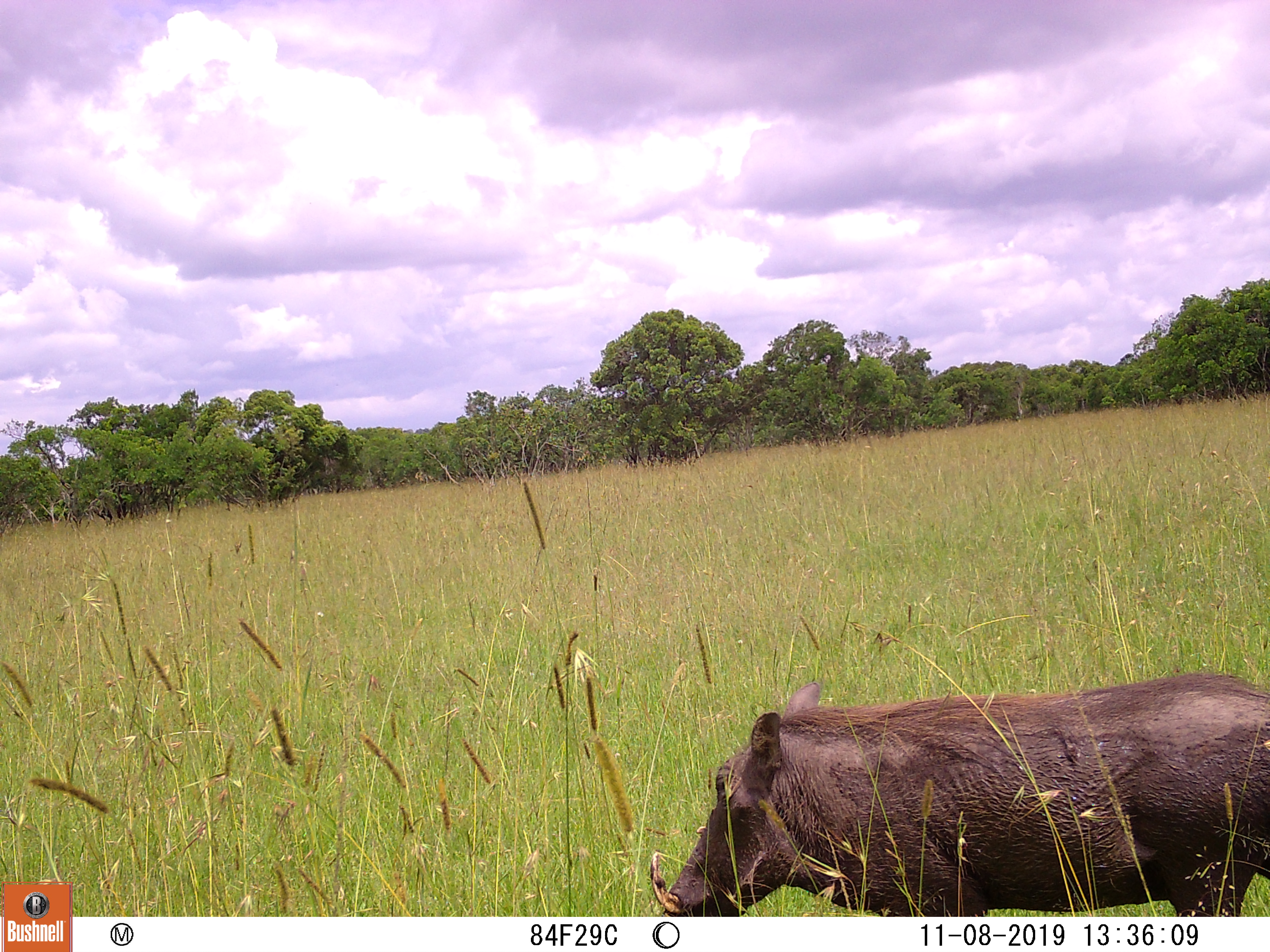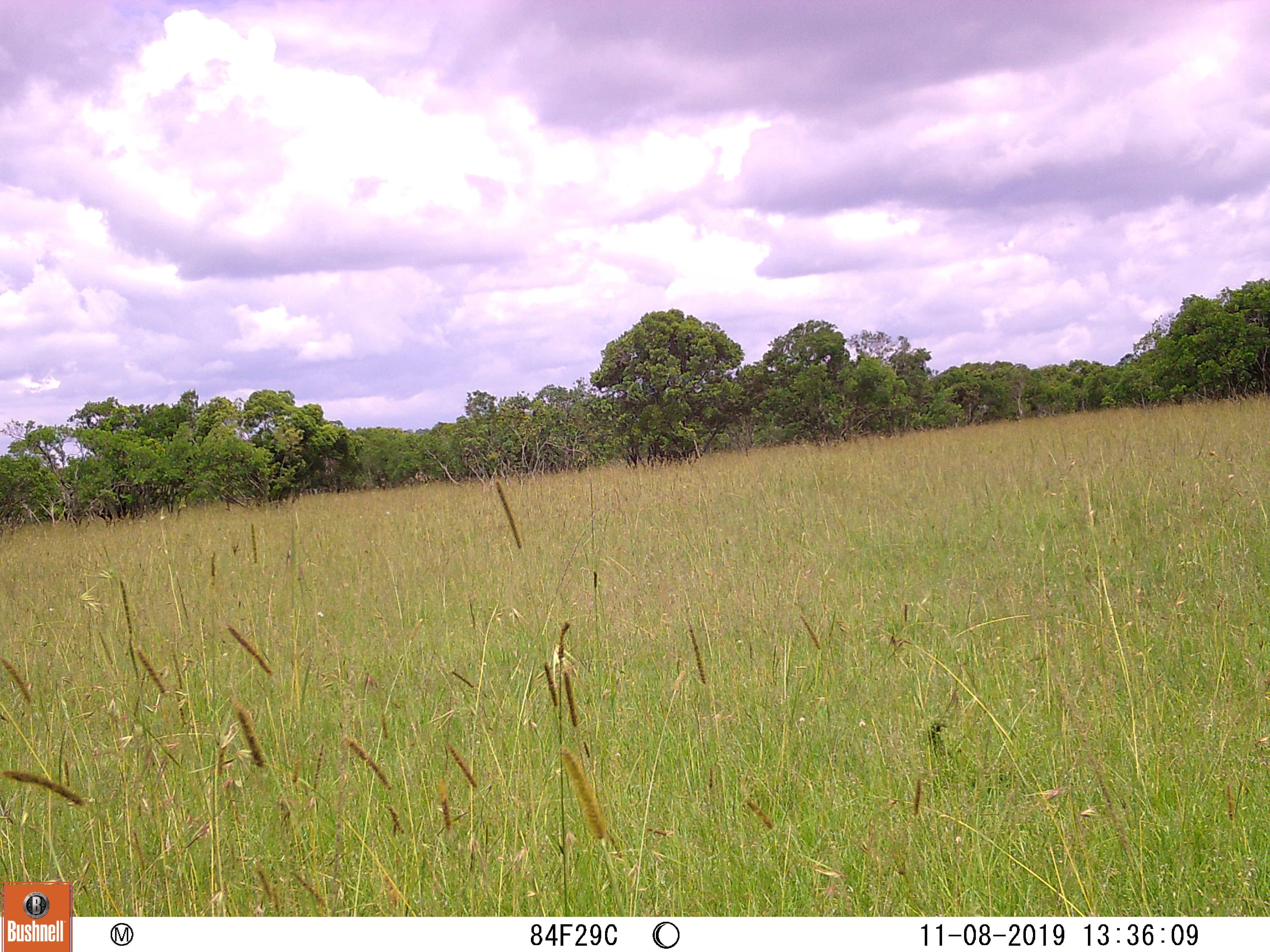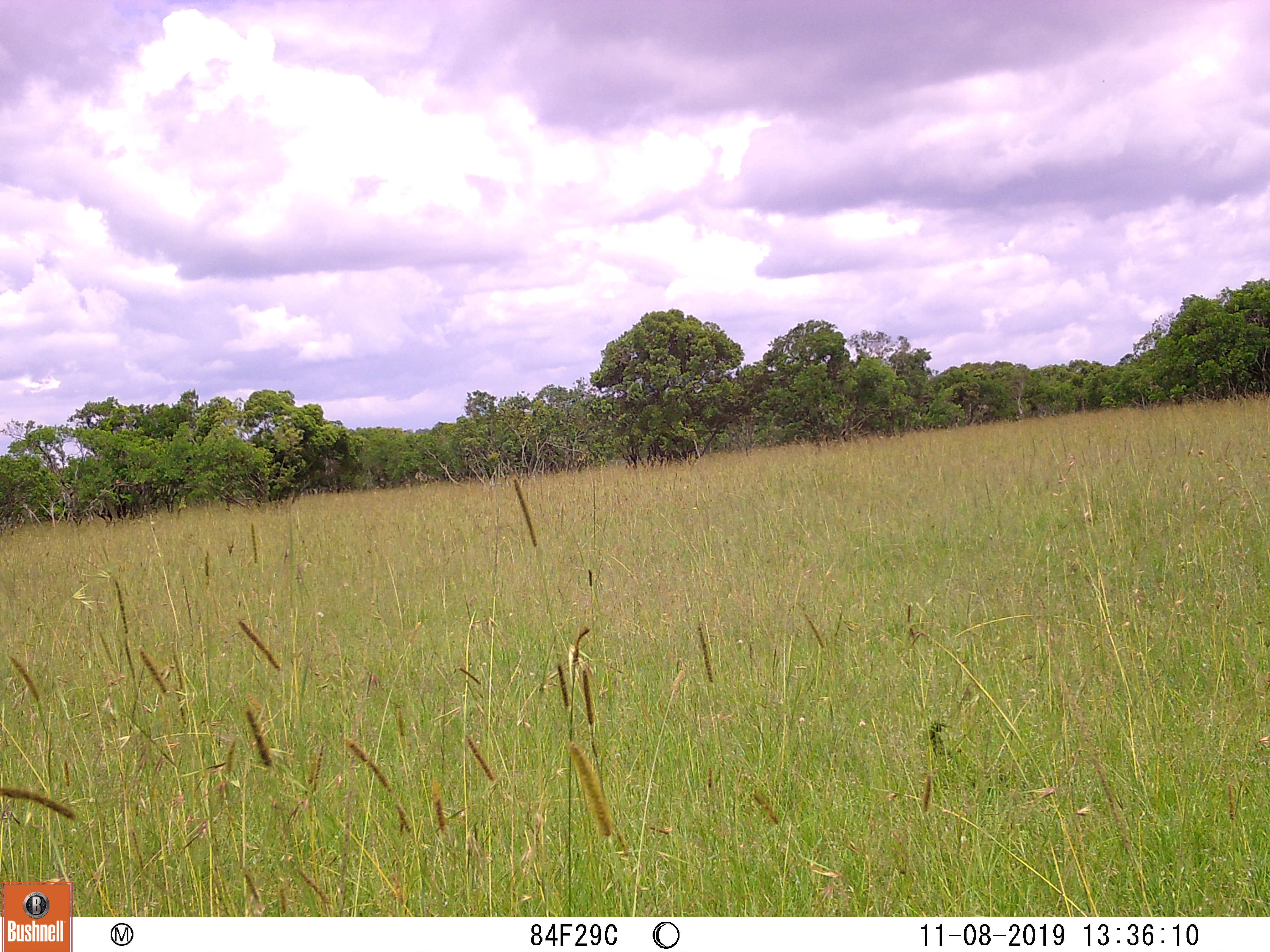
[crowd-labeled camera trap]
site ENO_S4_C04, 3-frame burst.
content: unidentified animal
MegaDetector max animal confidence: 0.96